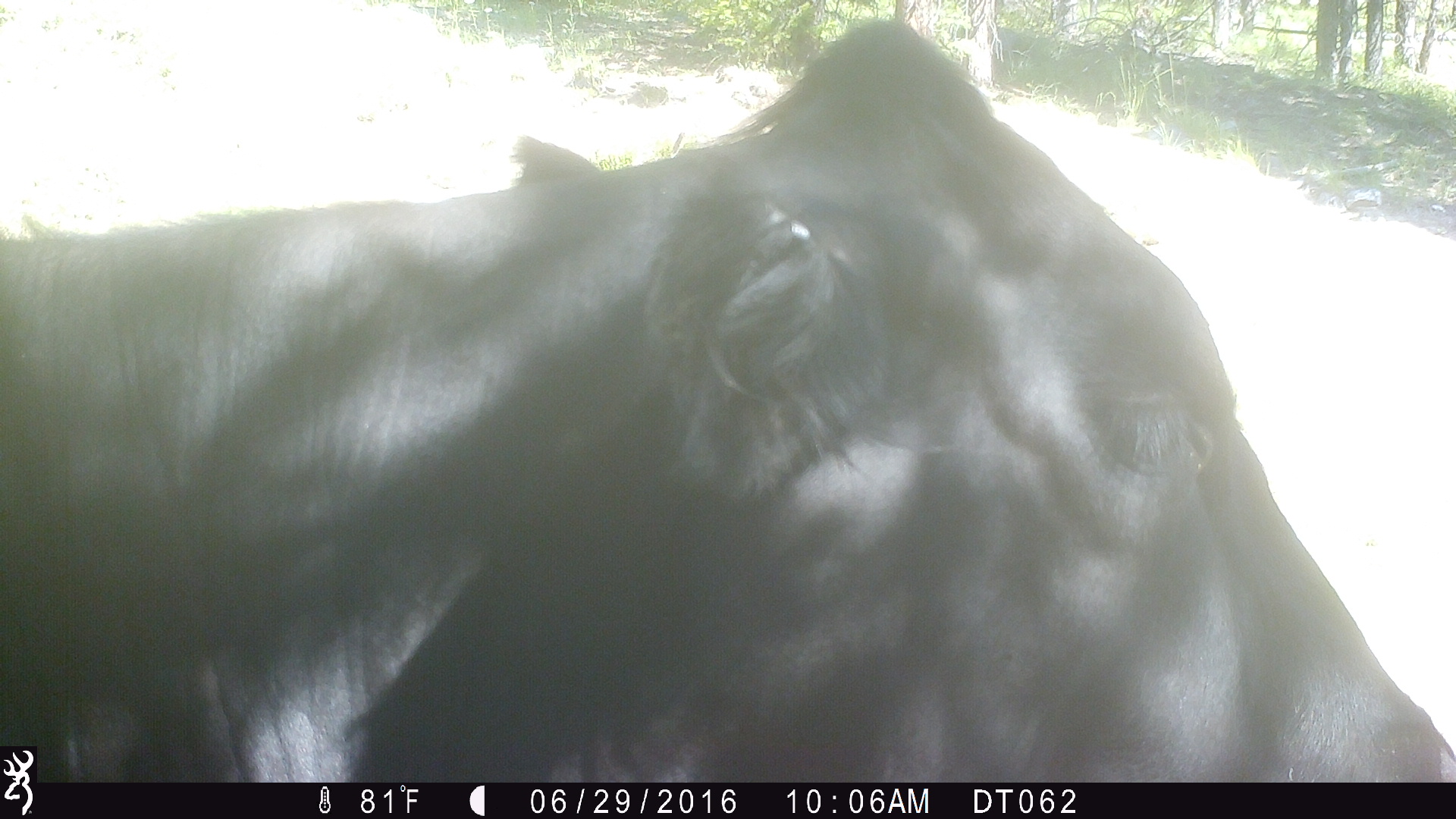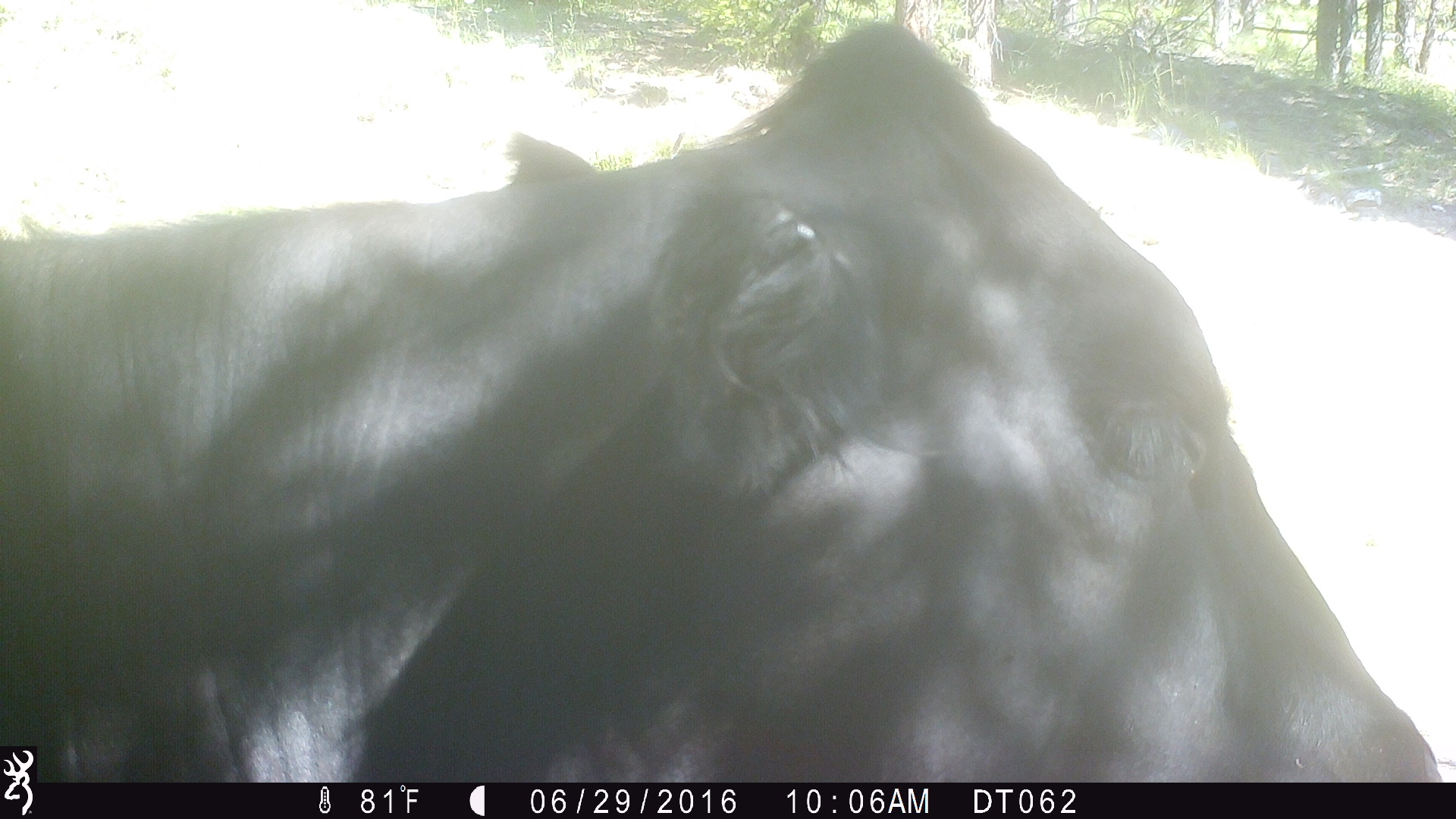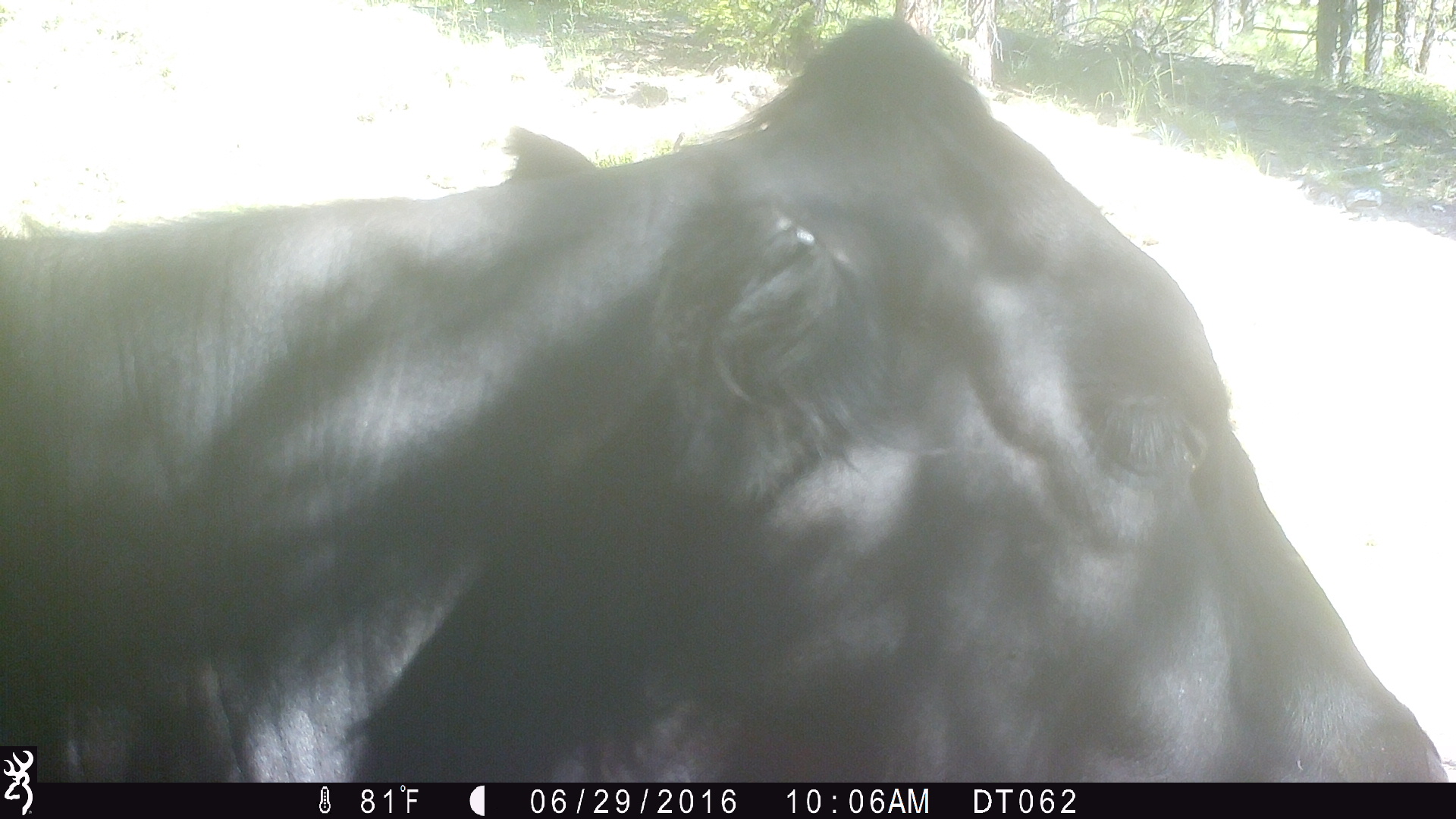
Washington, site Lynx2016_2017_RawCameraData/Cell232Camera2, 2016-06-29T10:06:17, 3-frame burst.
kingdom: Animalia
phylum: Chordata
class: Mammalia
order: Artiodactyla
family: Bovidae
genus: Bos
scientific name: Bos taurus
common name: domestic cattle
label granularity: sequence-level